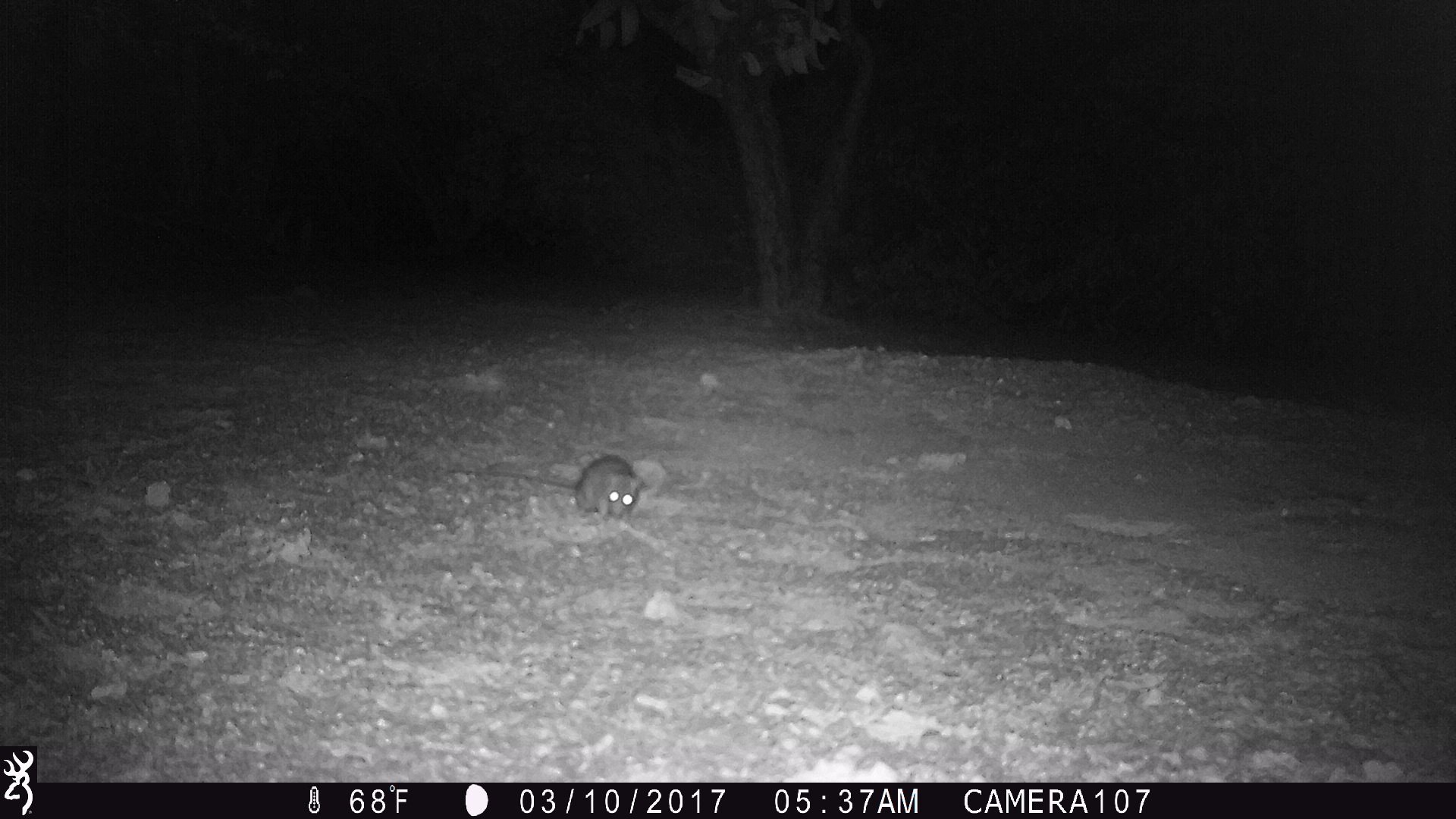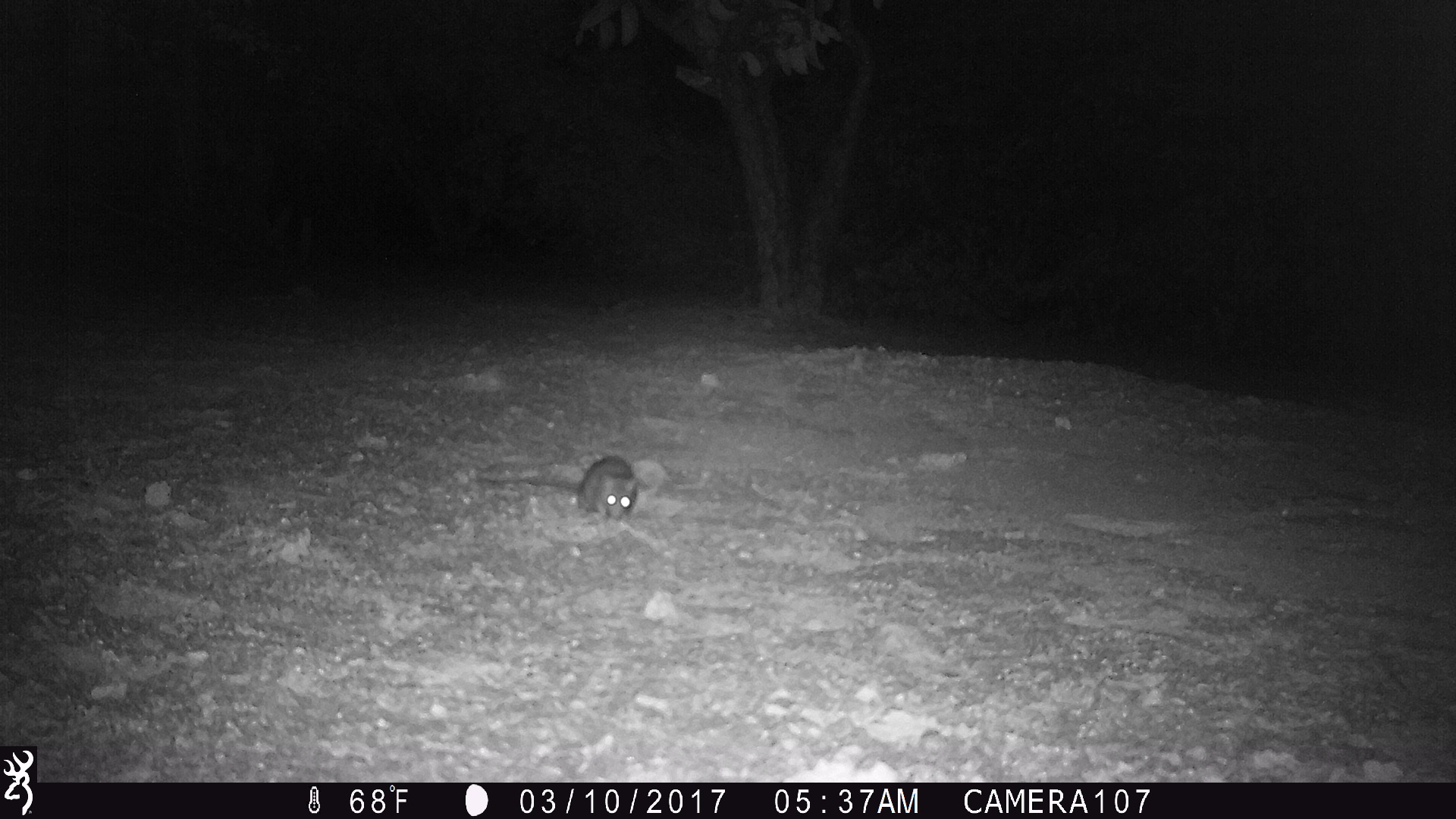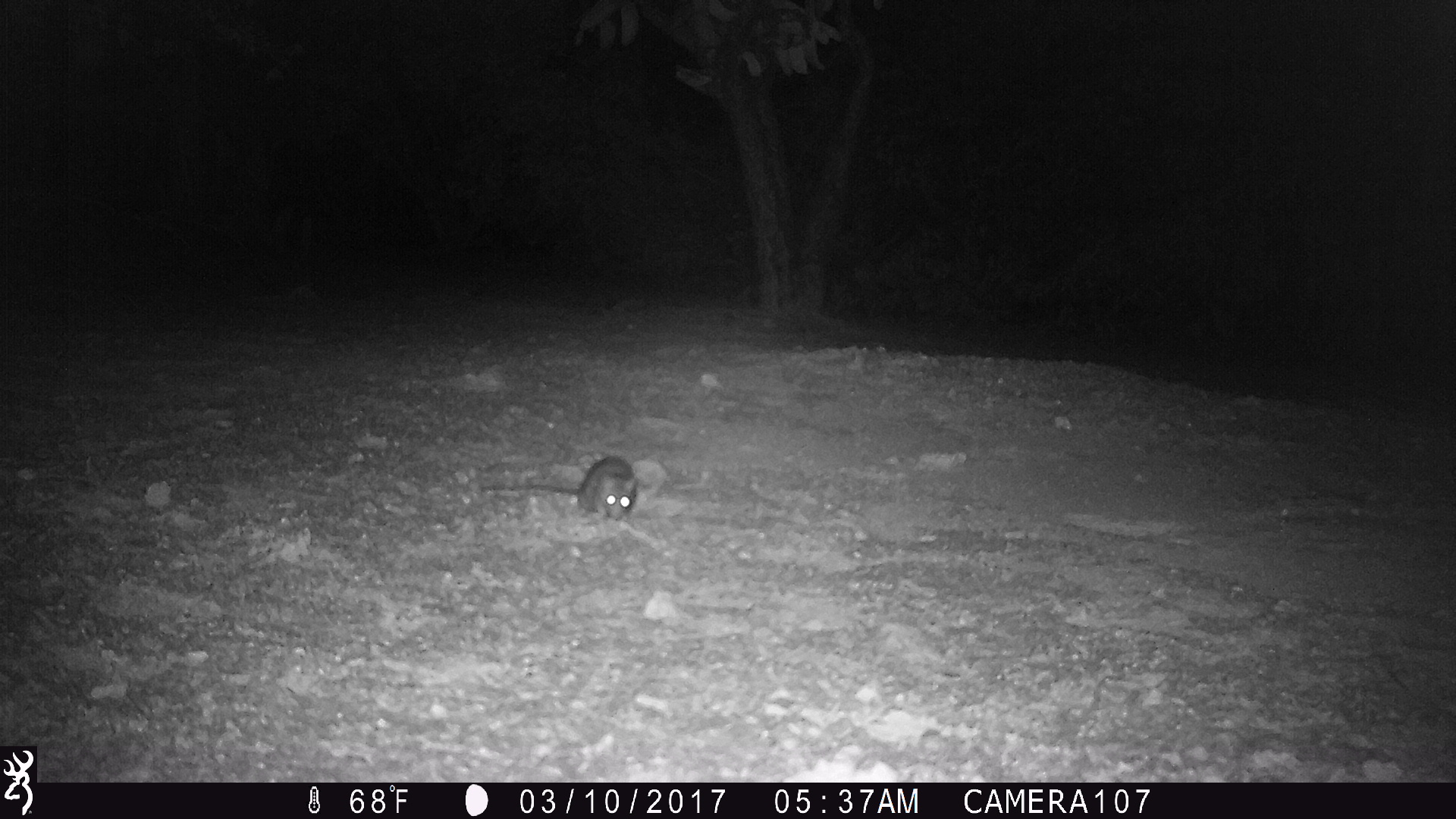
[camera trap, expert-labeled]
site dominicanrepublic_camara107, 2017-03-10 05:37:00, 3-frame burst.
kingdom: Animalia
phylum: Chordata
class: Mammalia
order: Rodentia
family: Muridae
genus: Rattus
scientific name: Rattus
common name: rat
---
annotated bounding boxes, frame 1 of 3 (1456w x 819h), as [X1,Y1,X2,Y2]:
rat: [446,446,644,524]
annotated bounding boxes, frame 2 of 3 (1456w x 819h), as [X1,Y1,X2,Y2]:
rat: [479,453,637,526]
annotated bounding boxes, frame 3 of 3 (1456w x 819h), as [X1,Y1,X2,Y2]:
rat: [487,455,637,523]